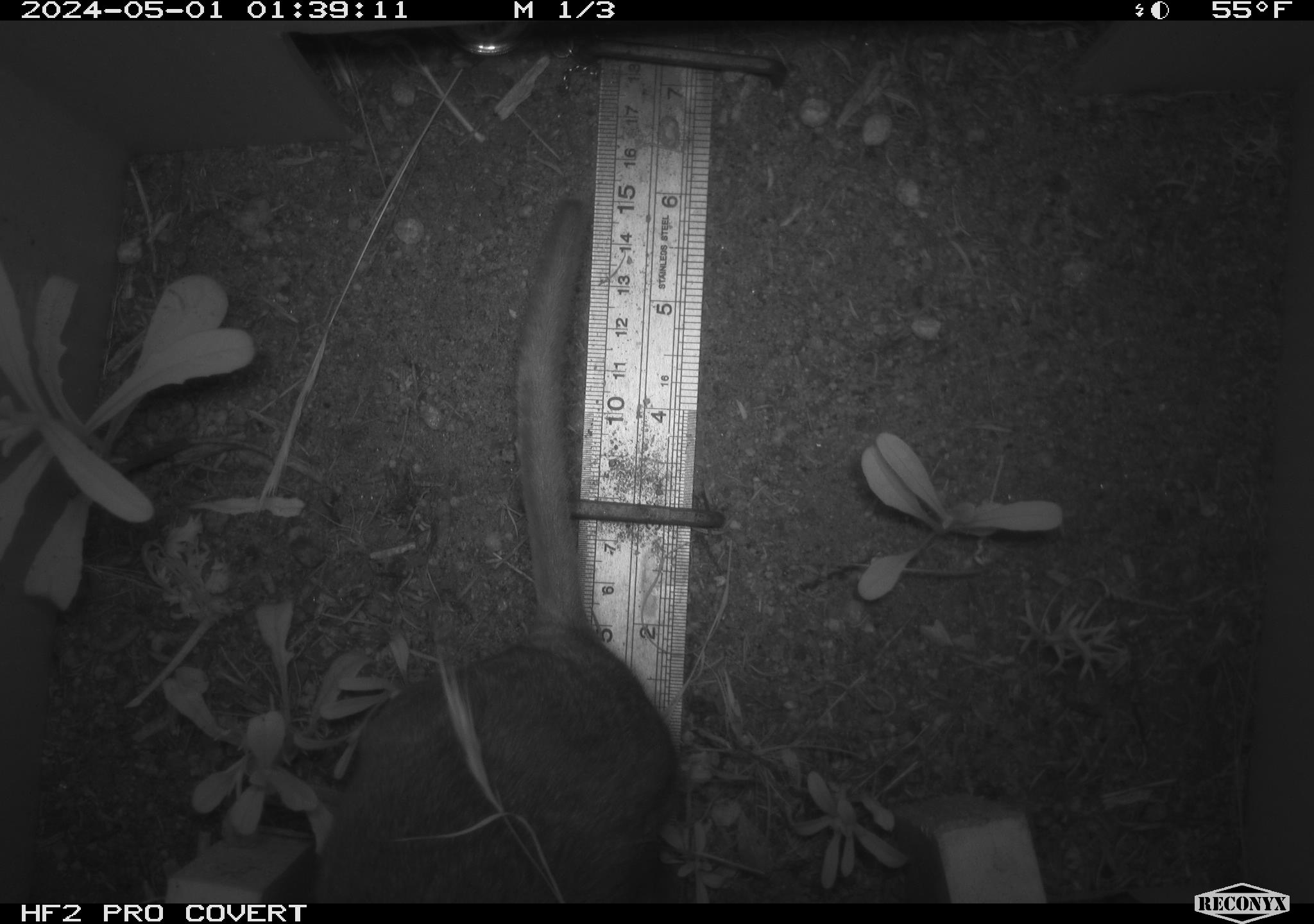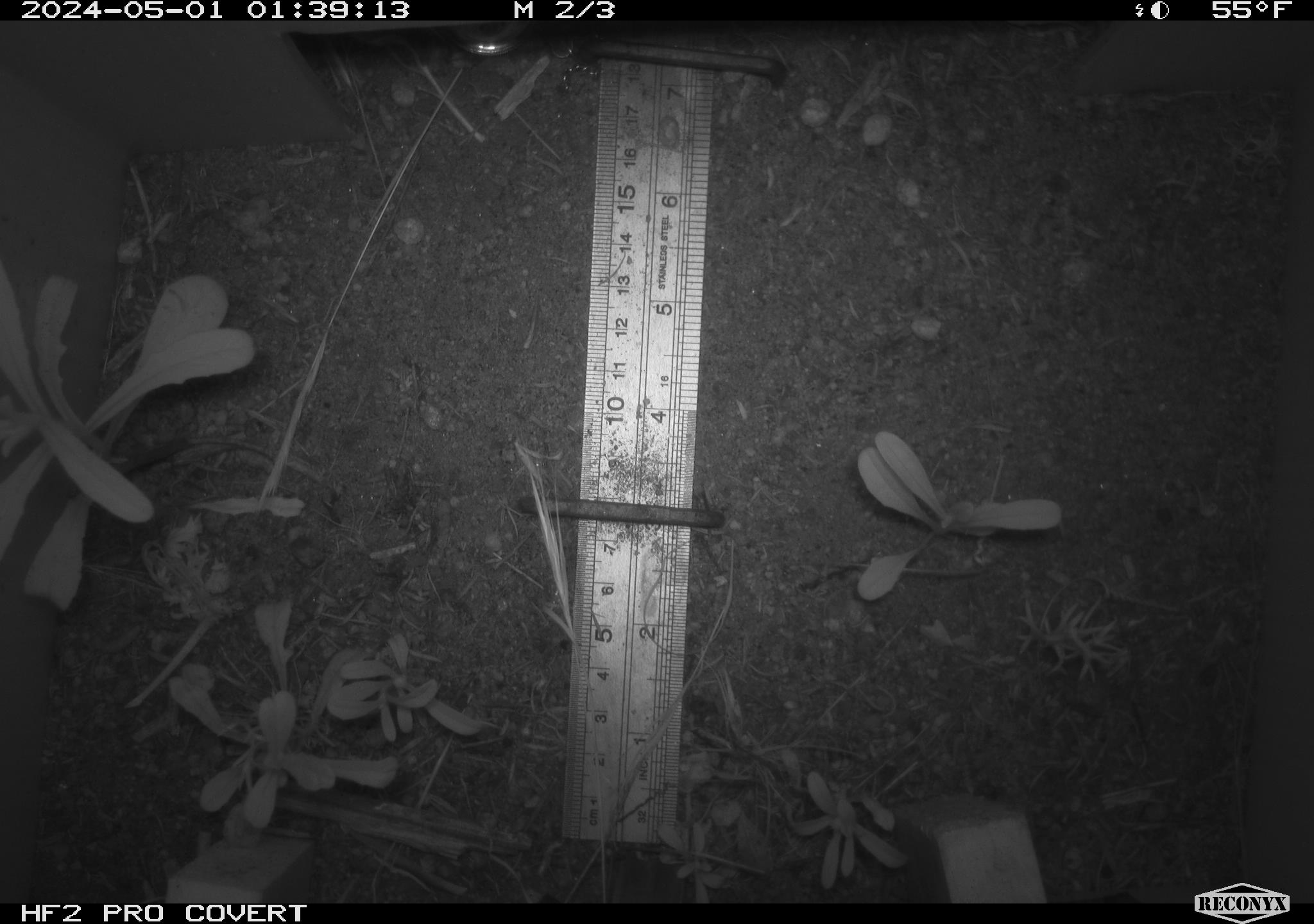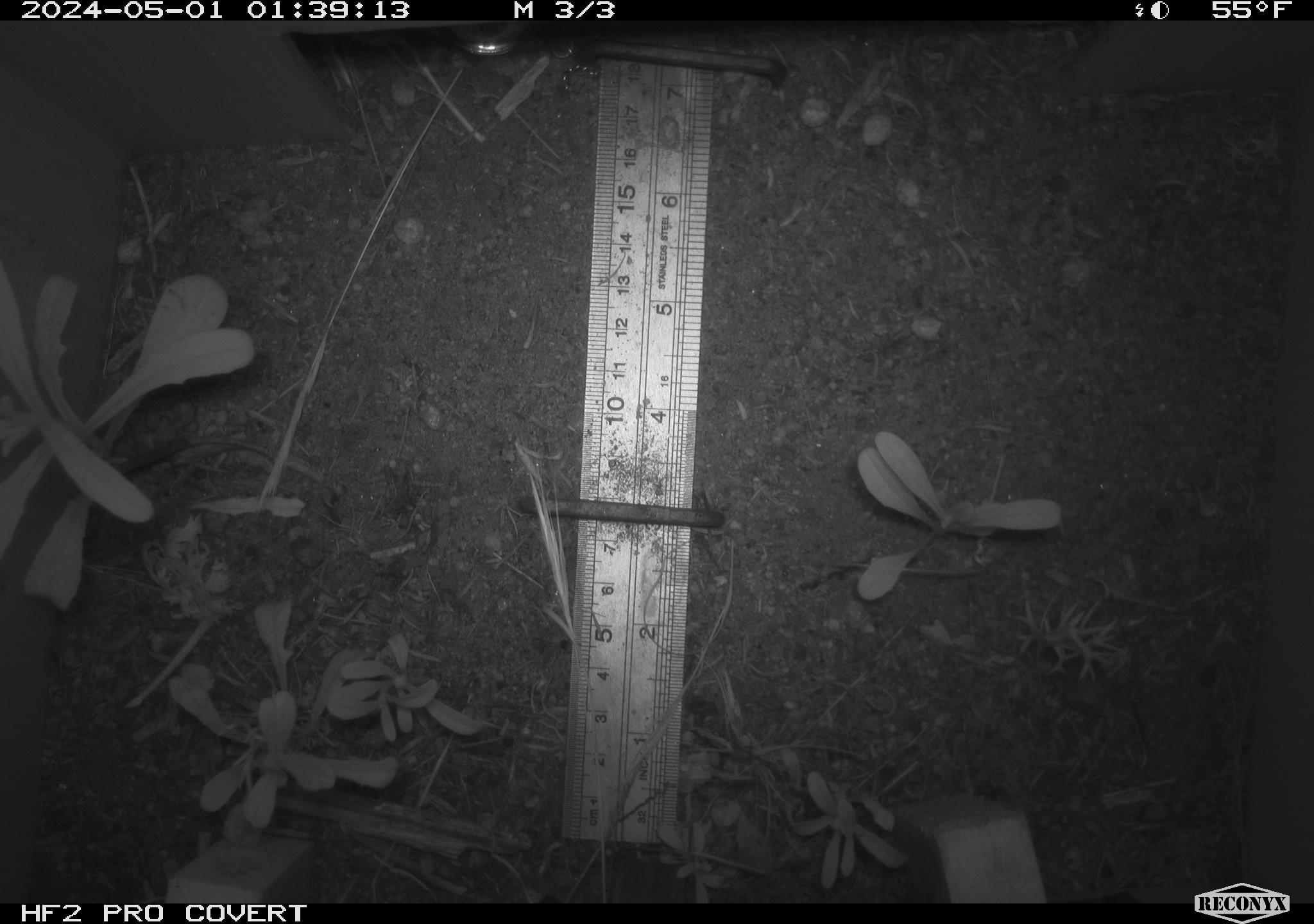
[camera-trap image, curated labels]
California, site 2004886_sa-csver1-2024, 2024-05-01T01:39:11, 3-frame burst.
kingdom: Animalia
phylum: Chordata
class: Mammalia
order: Rodentia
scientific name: Rodentia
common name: rodent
Rodent (Rodentia).